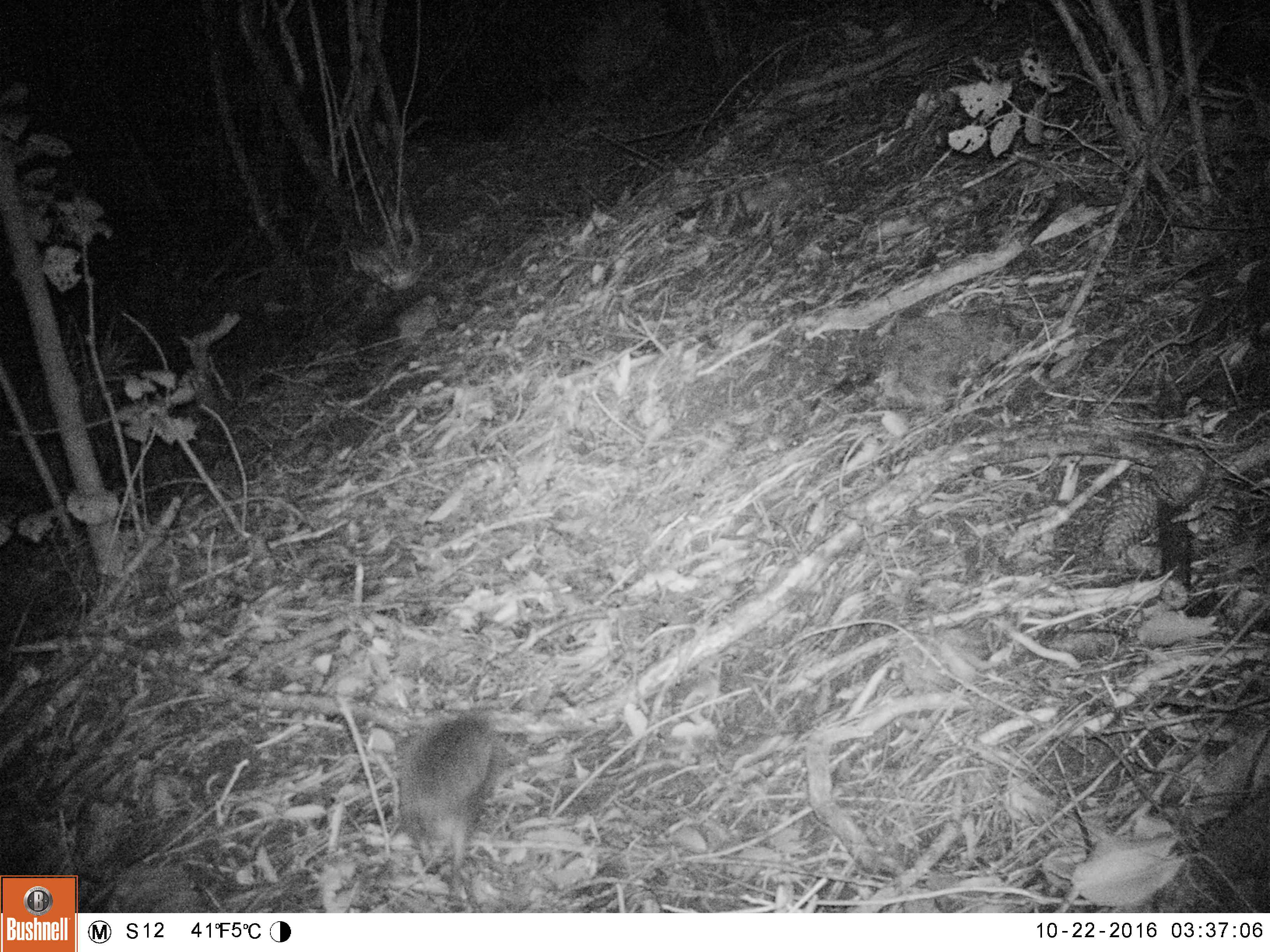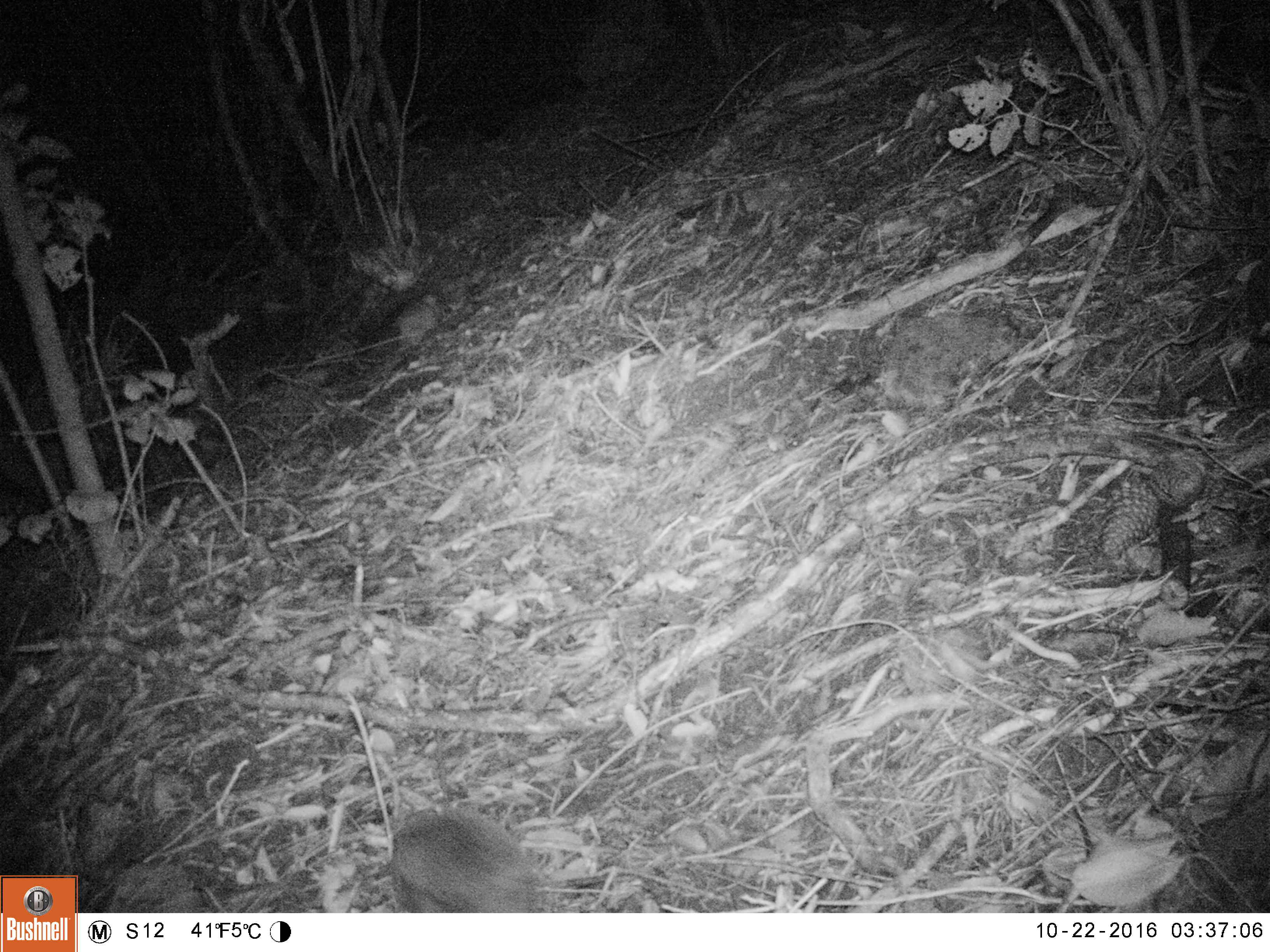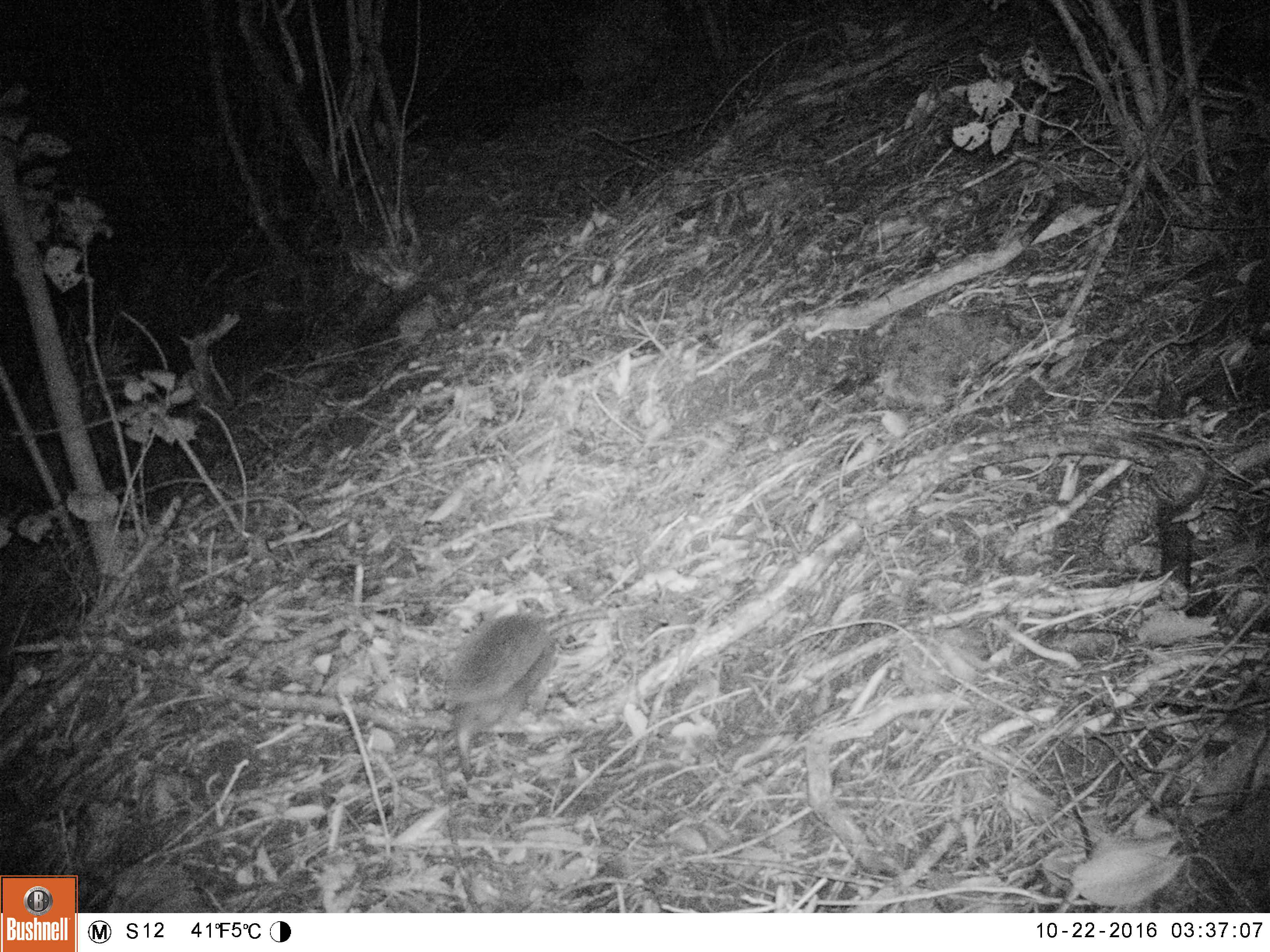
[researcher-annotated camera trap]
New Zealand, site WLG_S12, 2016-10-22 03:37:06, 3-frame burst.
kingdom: Animalia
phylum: Chordata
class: Mammalia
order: Eulipotyphla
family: Erinaceidae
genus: Erinaceus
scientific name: Erinaceus europaeus europaeus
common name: european hedgehog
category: hedgehog